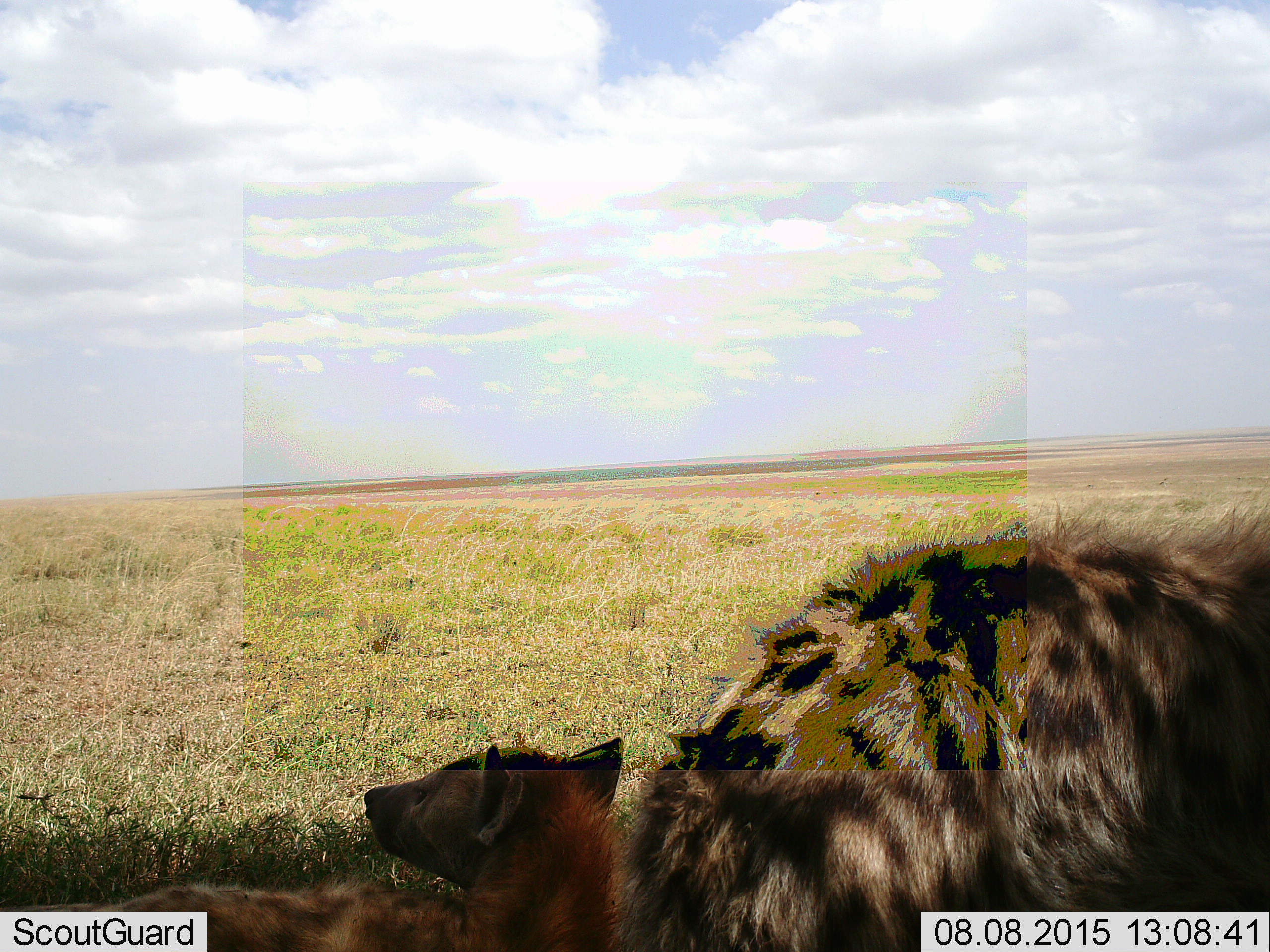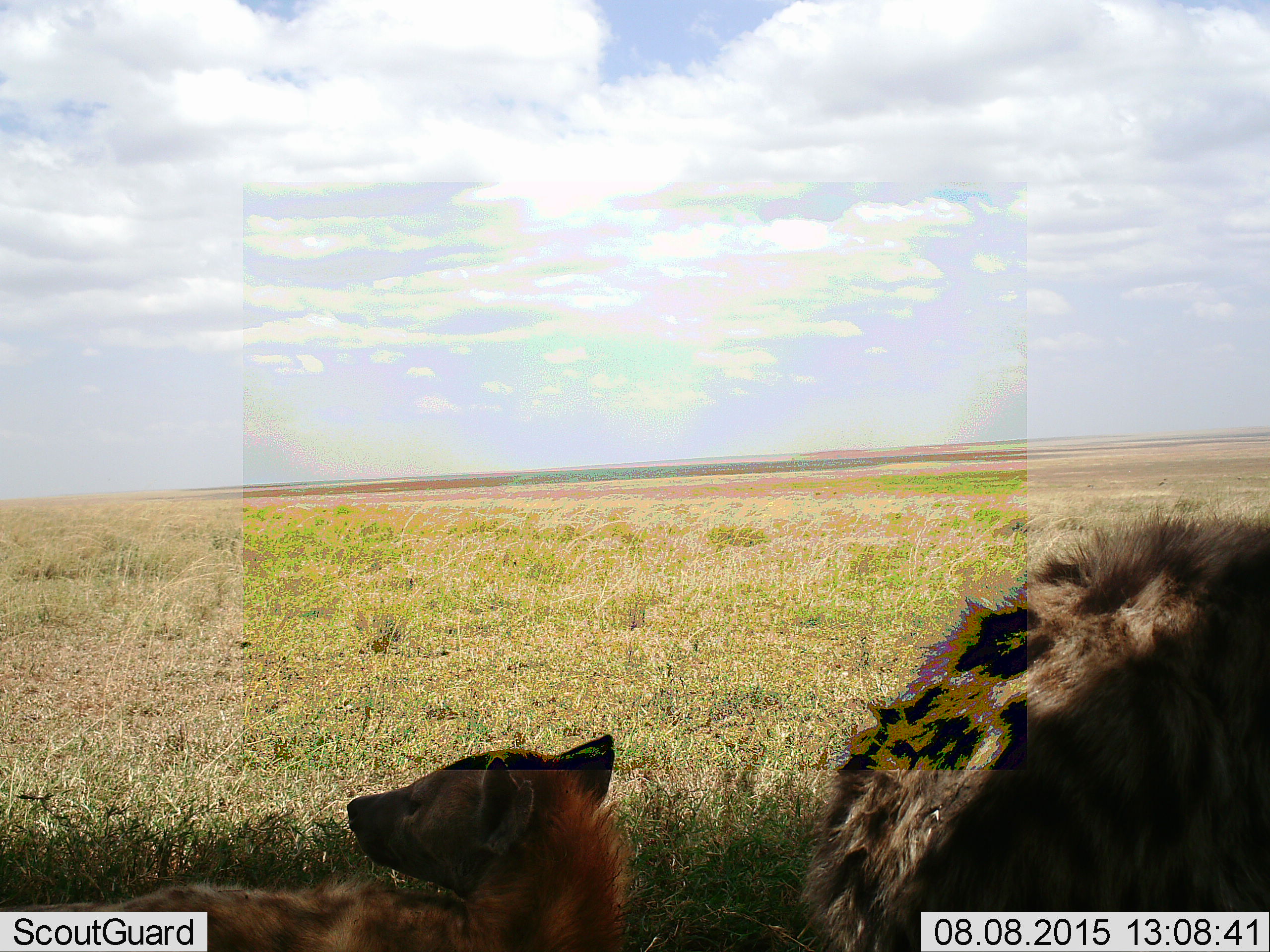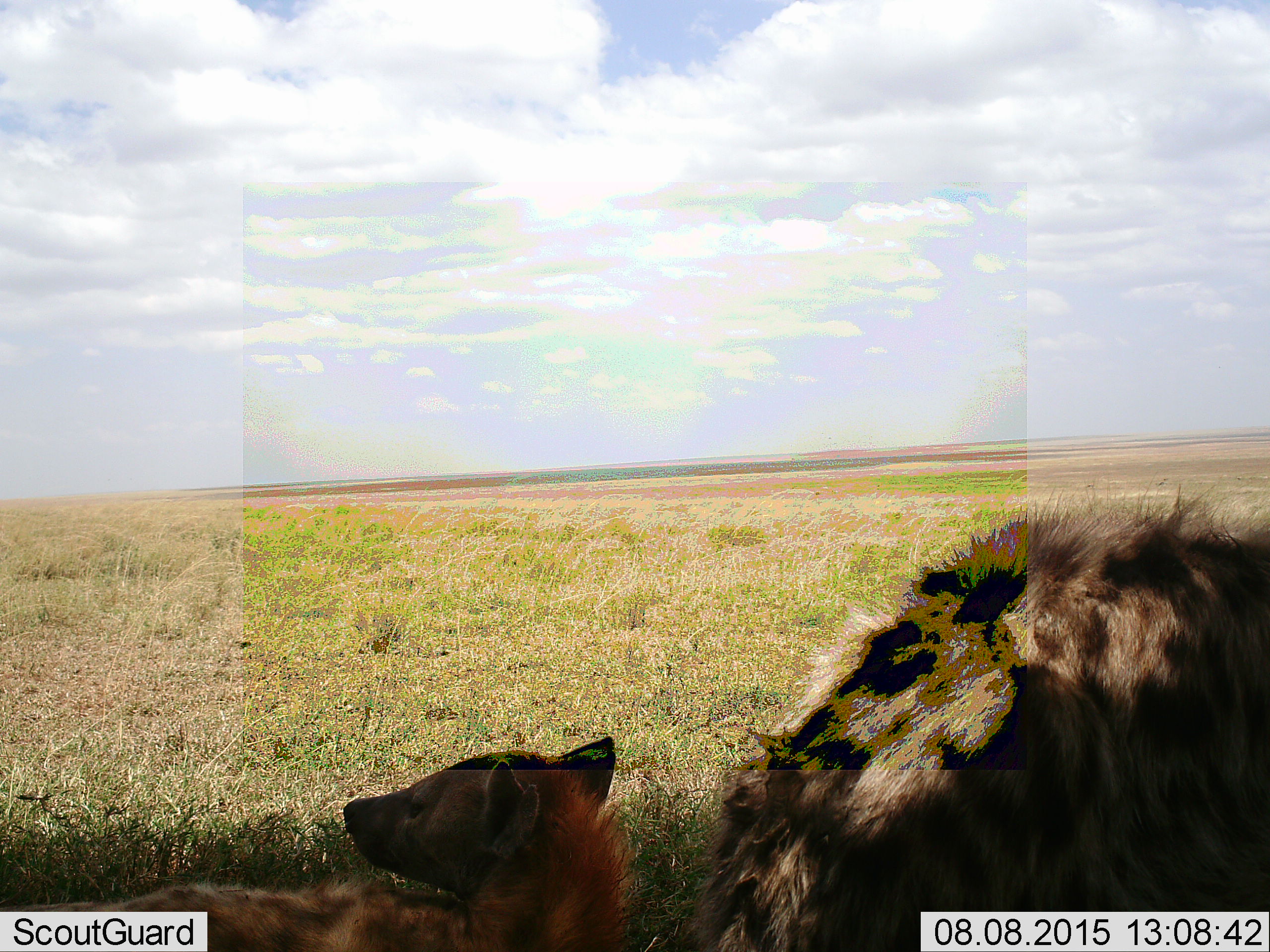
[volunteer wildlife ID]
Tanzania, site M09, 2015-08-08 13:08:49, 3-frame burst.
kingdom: Animalia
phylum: Chordata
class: Mammalia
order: Carnivora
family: Hyaenidae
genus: Crocuta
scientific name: Crocuta crocuta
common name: spotted hyena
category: hyenaspotted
Hyenaspotted (spotted hyena) (Crocuta crocuta), count 2. Behavior (volunteer vote fractions): standing 60%, resting 80%, moving 30%, interacting 0%. Young present (vote fraction): 50%. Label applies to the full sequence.